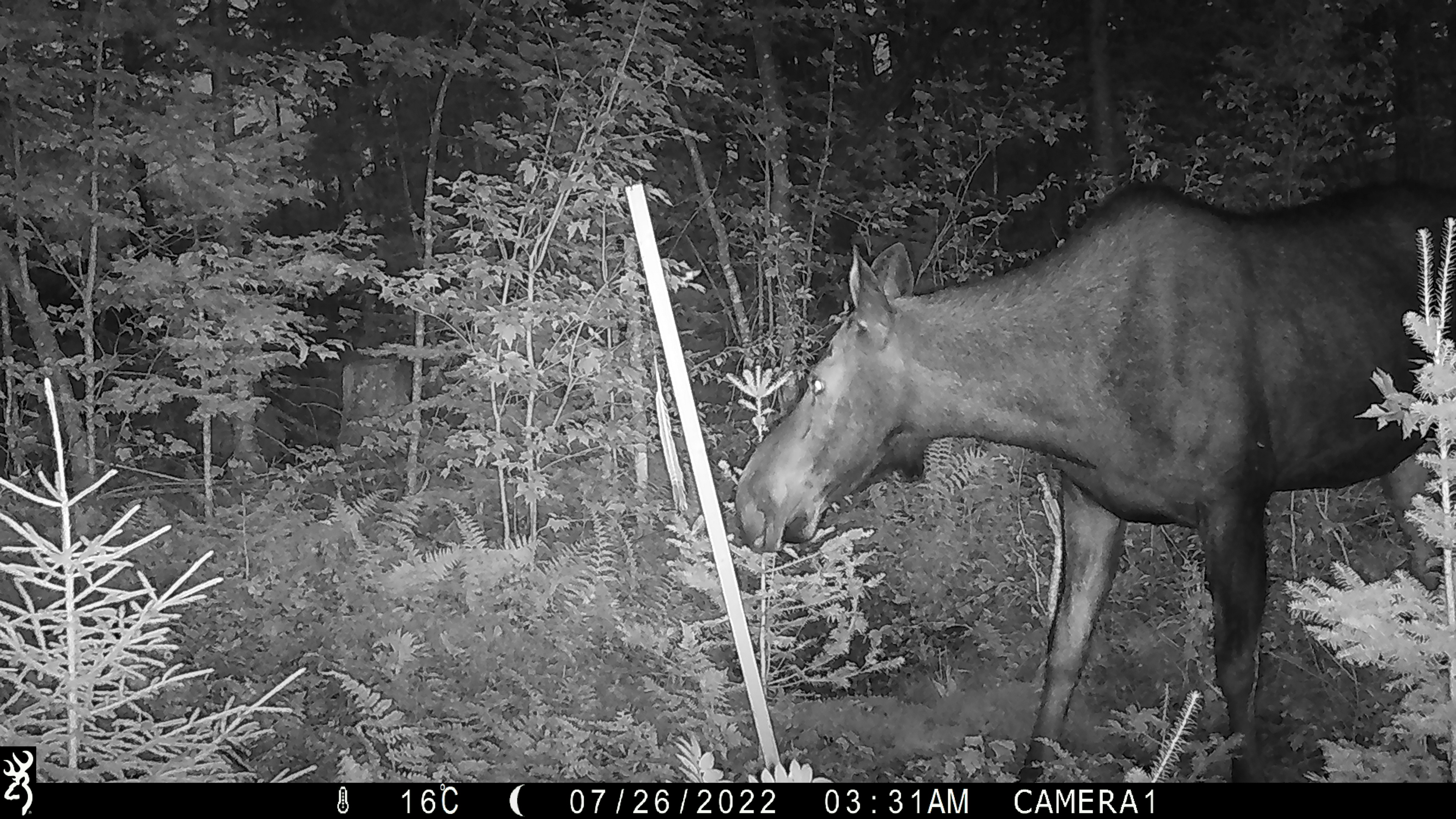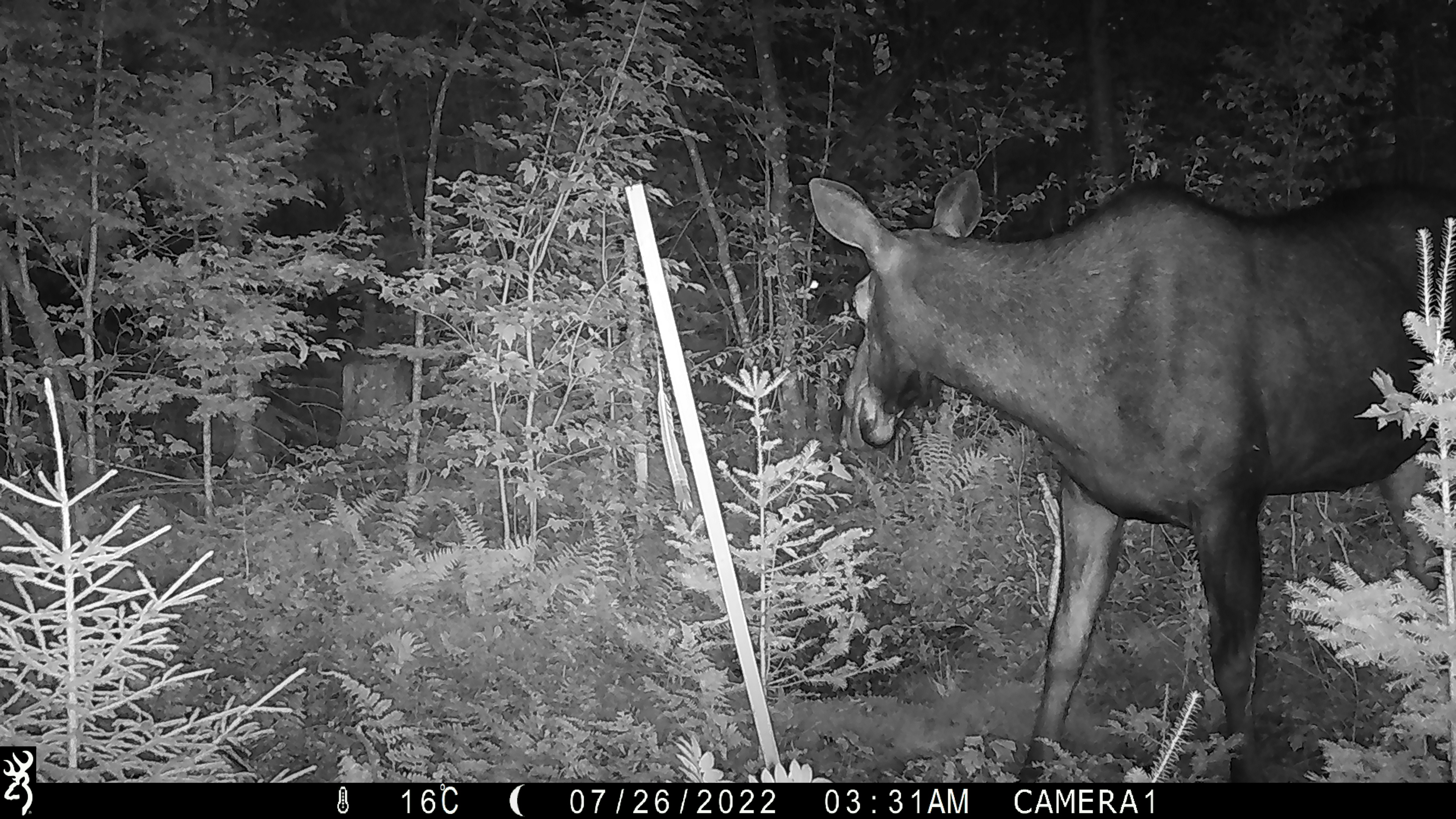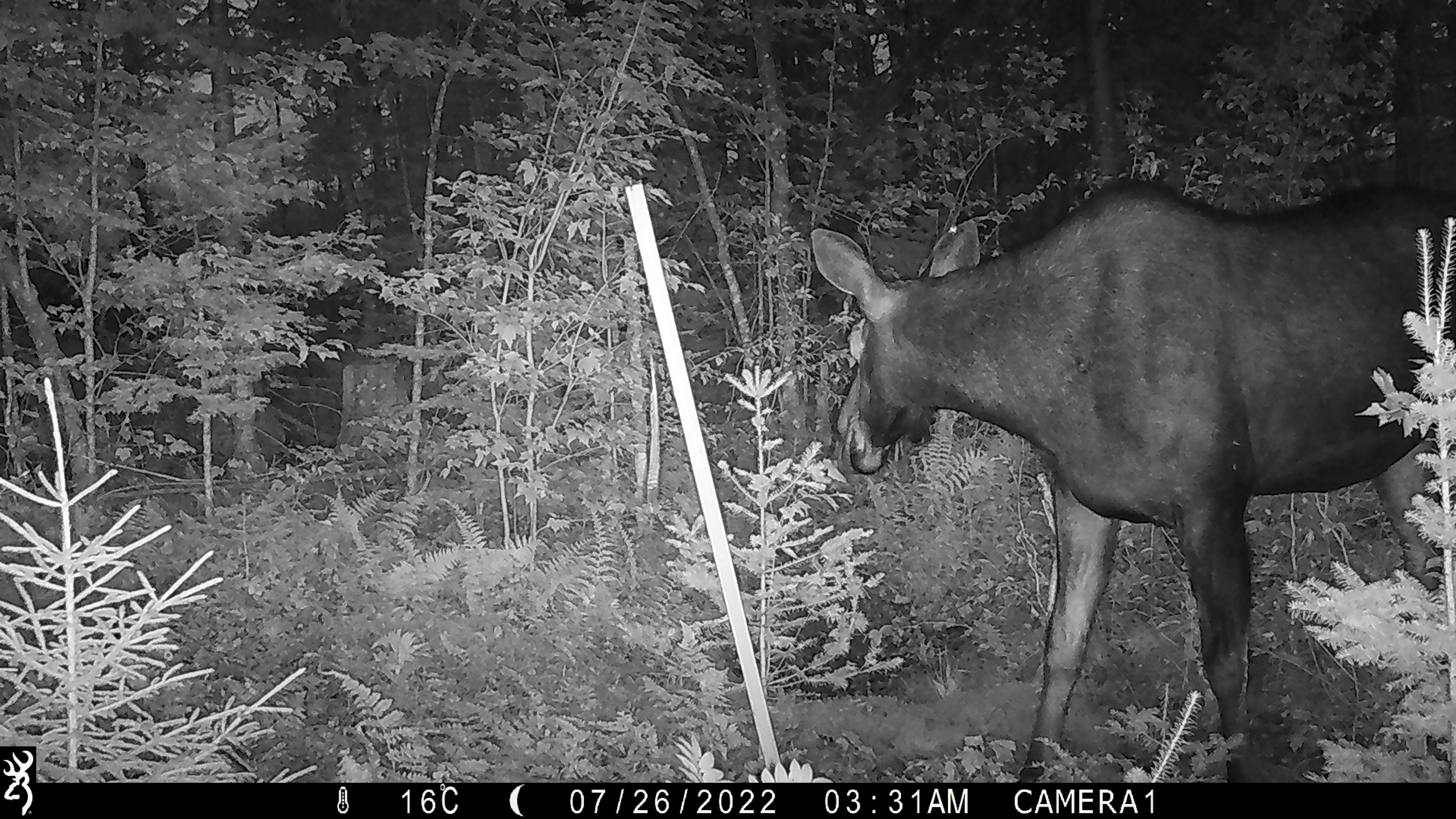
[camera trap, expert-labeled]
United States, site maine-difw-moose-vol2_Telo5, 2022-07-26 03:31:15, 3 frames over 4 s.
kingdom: Animalia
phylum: Chordata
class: Mammalia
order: Artiodactyla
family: Cervidae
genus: Alces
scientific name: Alces alces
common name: moose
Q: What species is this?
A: Moose (Alces alces).